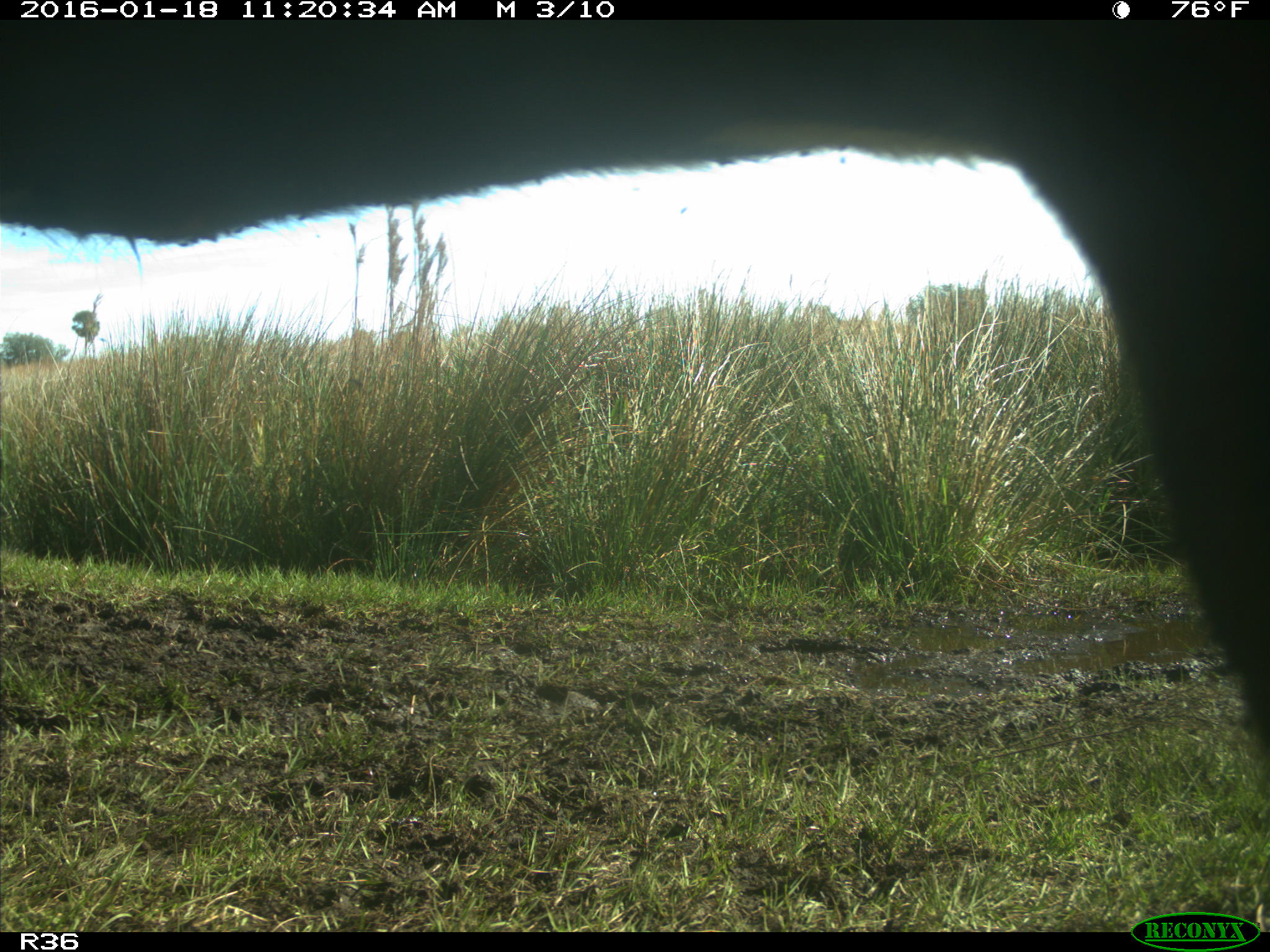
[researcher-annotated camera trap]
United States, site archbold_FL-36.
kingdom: Animalia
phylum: Chordata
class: Mammalia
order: Artiodactyla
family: Bovidae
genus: Bos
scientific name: Bos taurus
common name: domestic cow